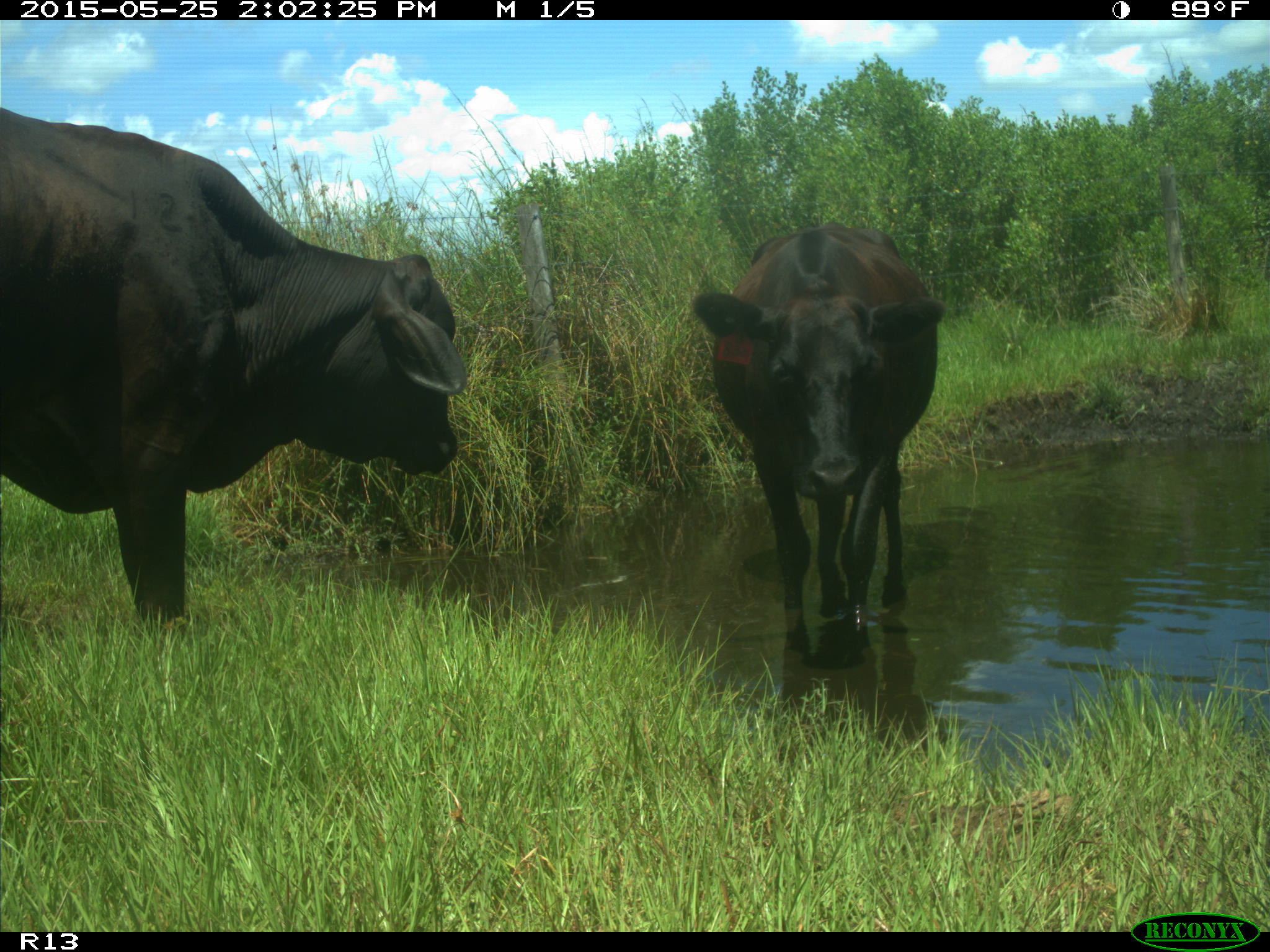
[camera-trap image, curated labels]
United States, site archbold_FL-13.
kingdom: Animalia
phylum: Chordata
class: Mammalia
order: Artiodactyla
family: Bovidae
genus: Bos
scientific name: Bos taurus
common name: domestic cow